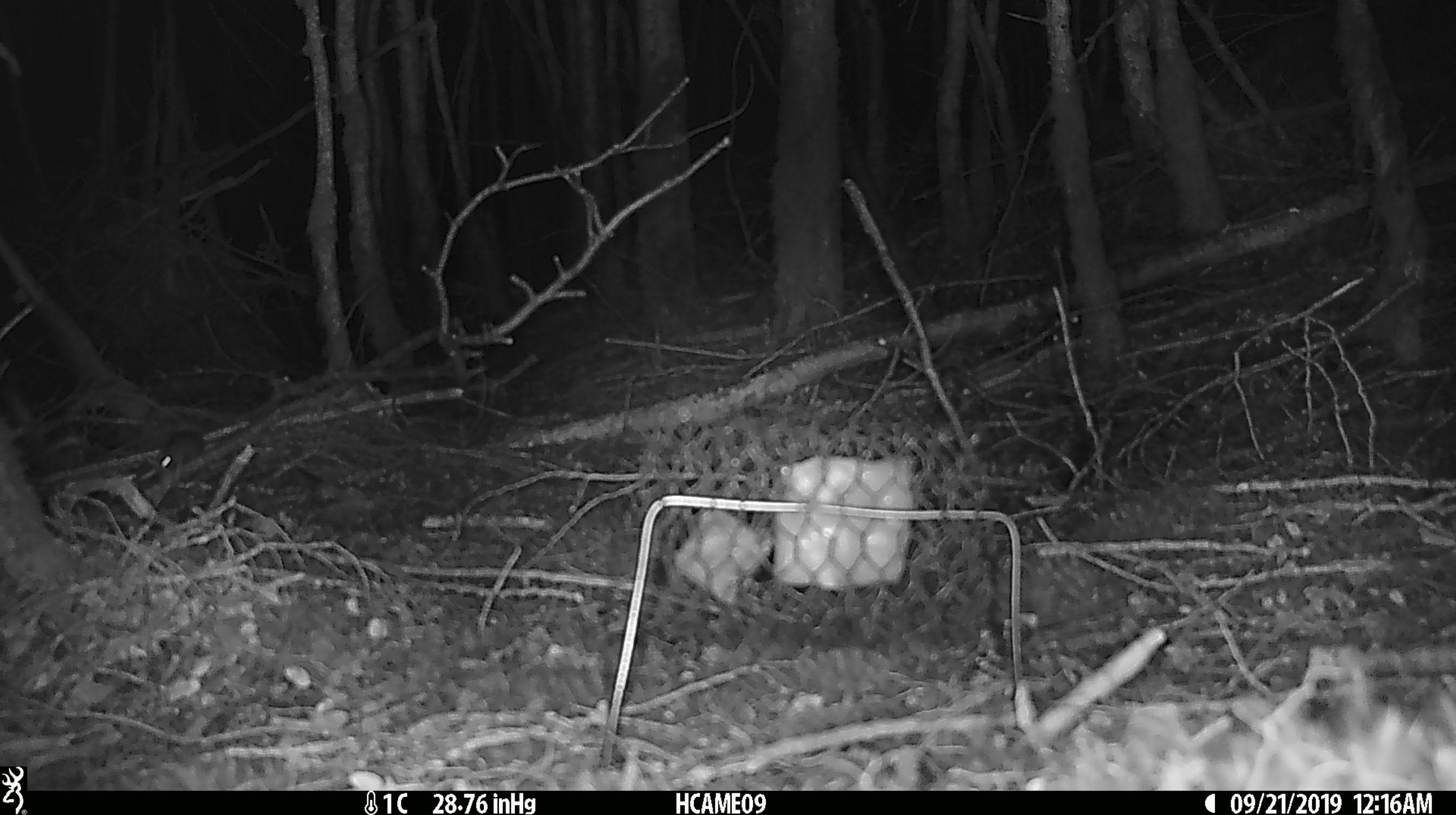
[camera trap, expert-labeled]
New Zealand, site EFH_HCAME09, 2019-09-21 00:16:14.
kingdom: Animalia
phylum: Chordata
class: Mammalia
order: Rodentia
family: Muridae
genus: Mus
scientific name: Mus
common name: mouse